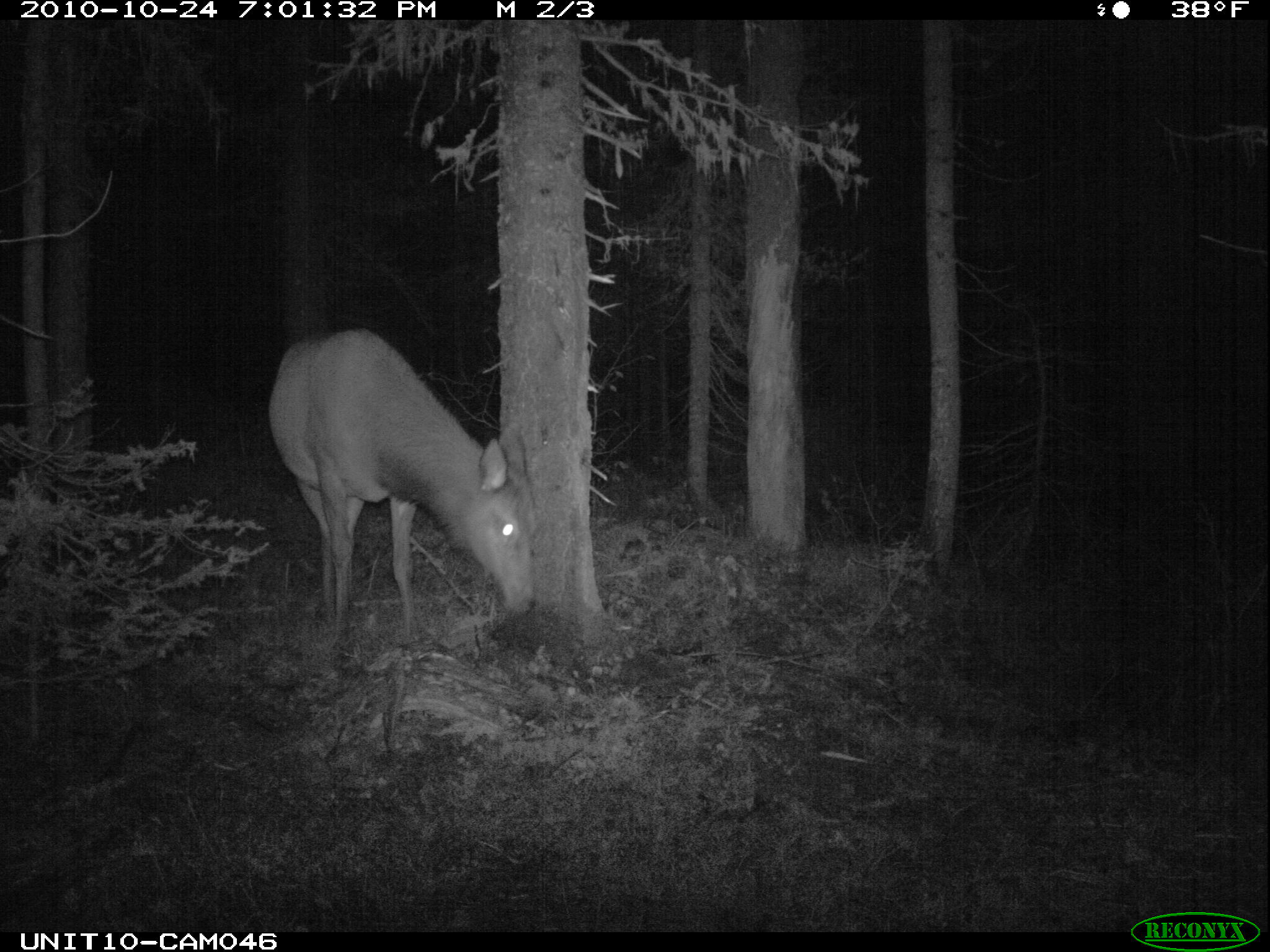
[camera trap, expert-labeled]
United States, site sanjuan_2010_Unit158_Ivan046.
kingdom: Animalia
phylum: Chordata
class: Mammalia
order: Artiodactyla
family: Cervidae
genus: Cervus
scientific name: Cervus elaphus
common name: red deer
Cervus elaphus (red deer).